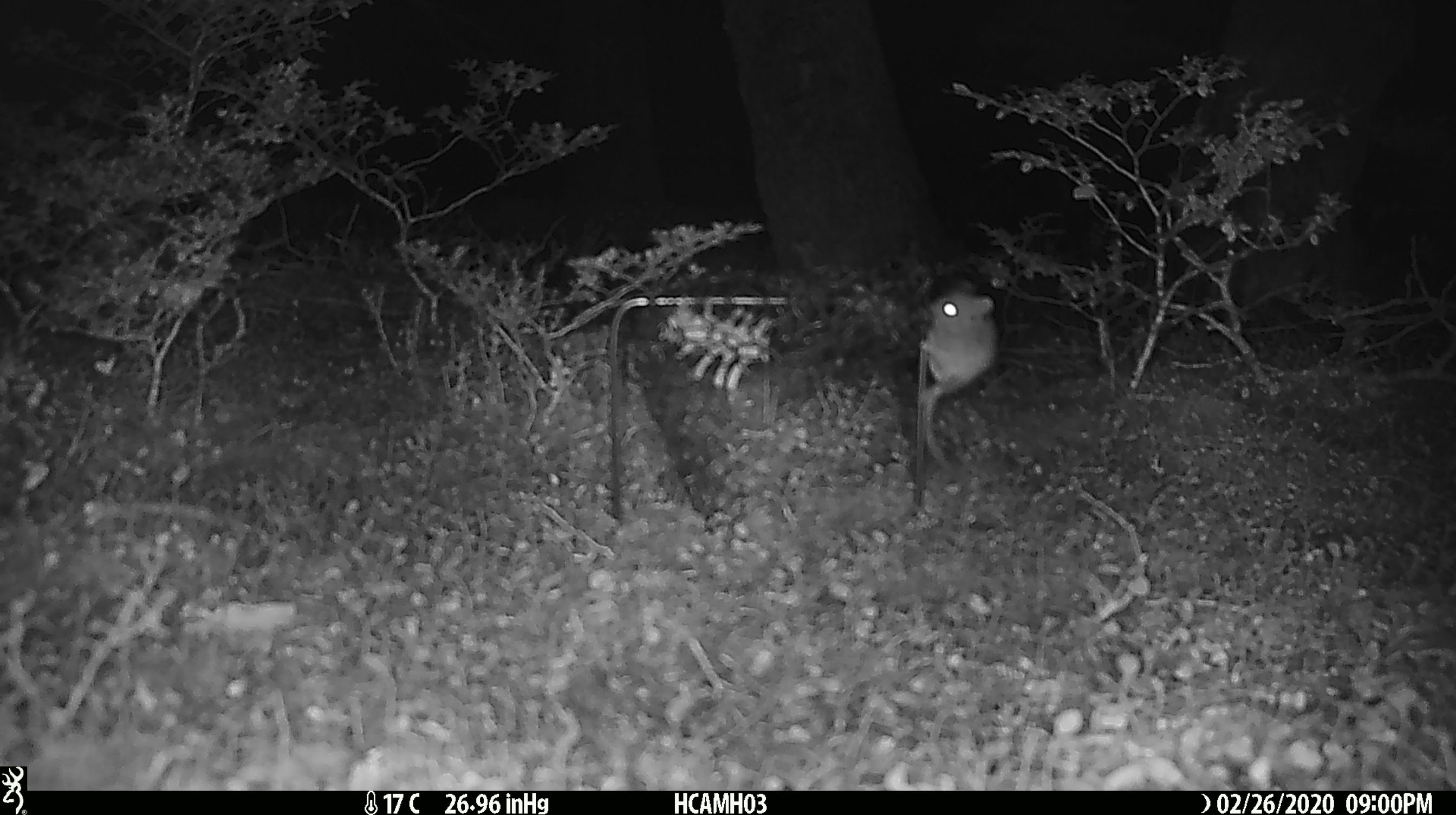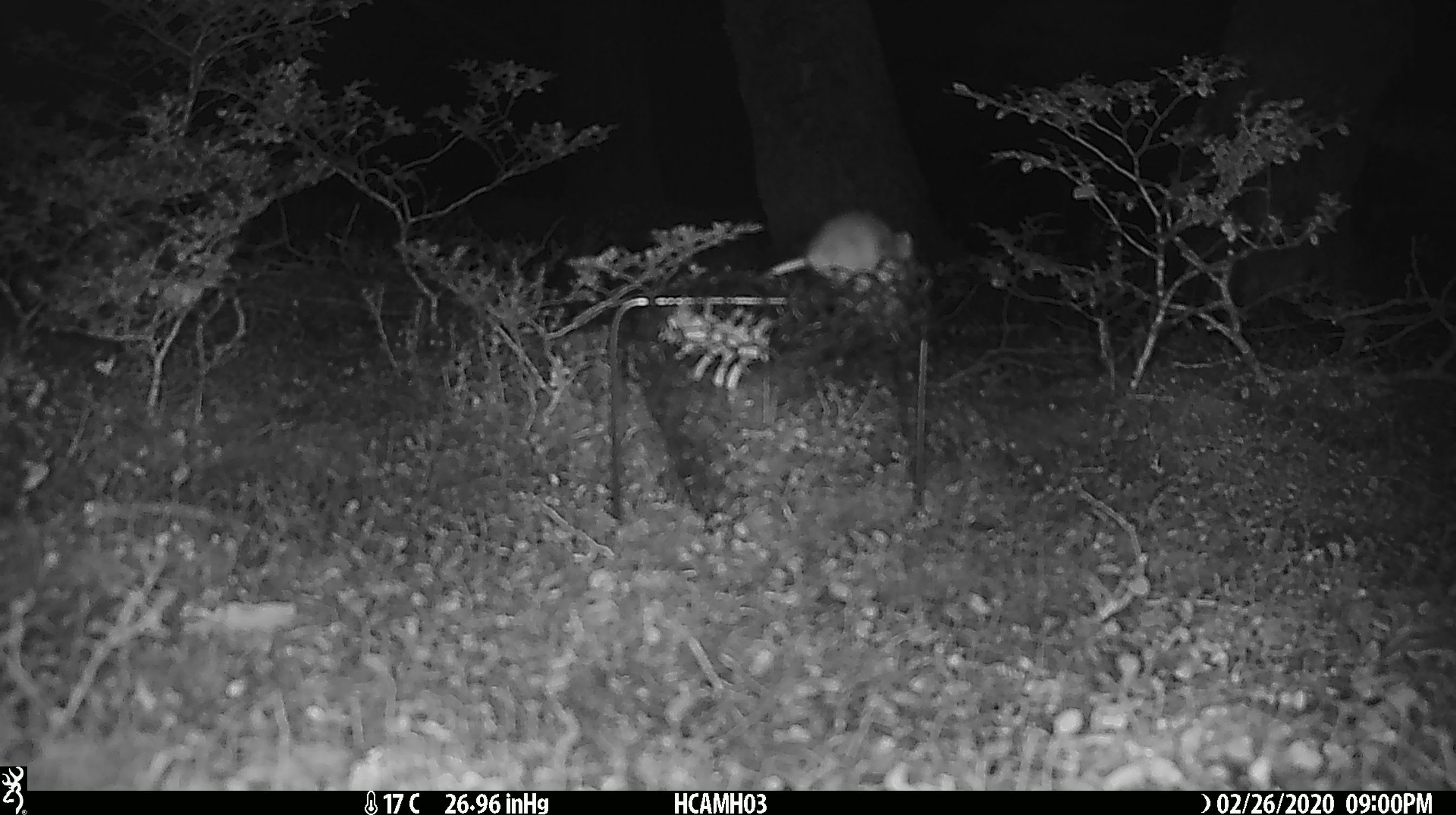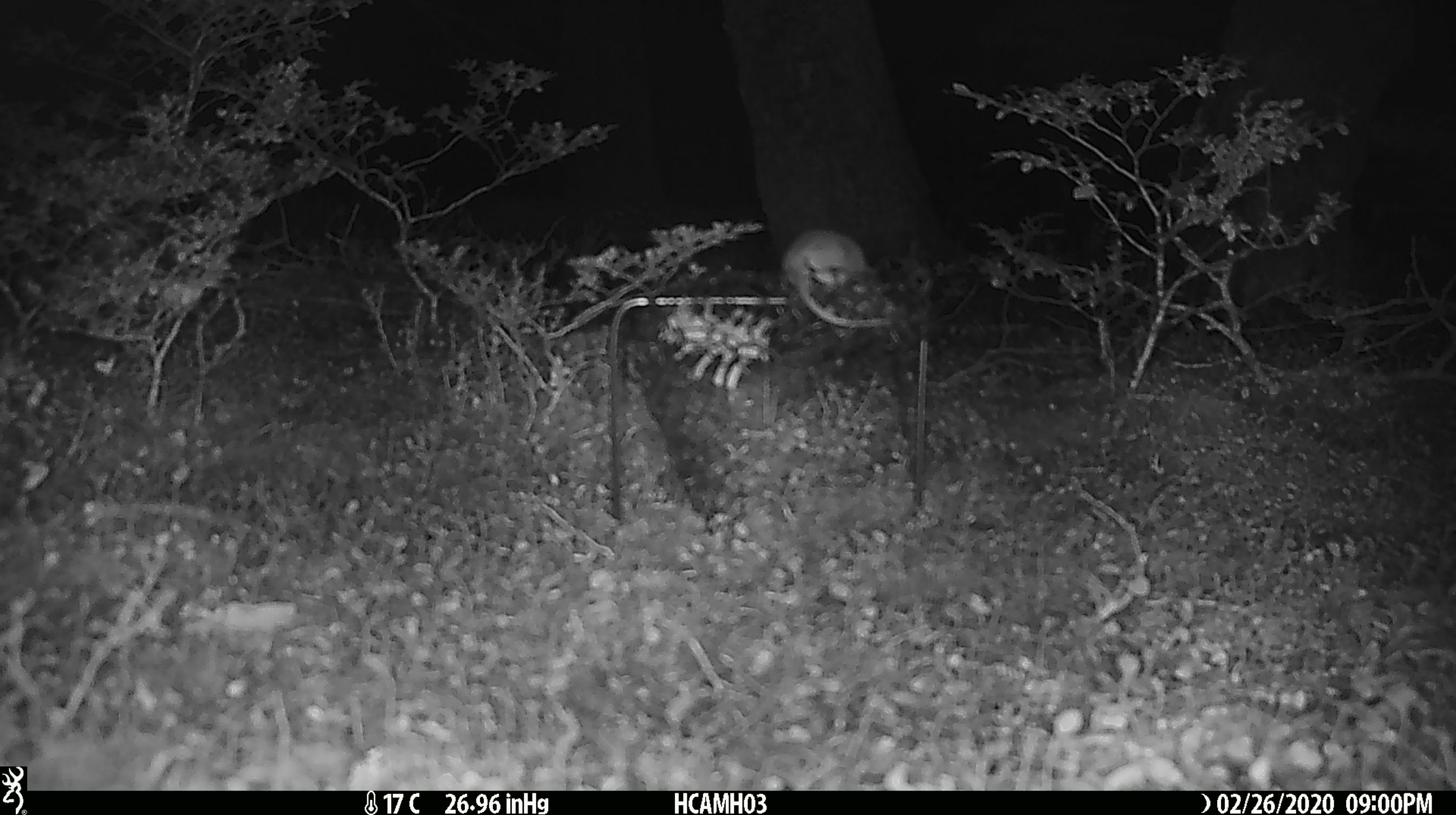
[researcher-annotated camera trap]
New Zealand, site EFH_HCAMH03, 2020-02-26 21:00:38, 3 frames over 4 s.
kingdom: Animalia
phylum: Chordata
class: Mammalia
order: Rodentia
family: Muridae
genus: Mus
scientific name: Mus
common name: mouse